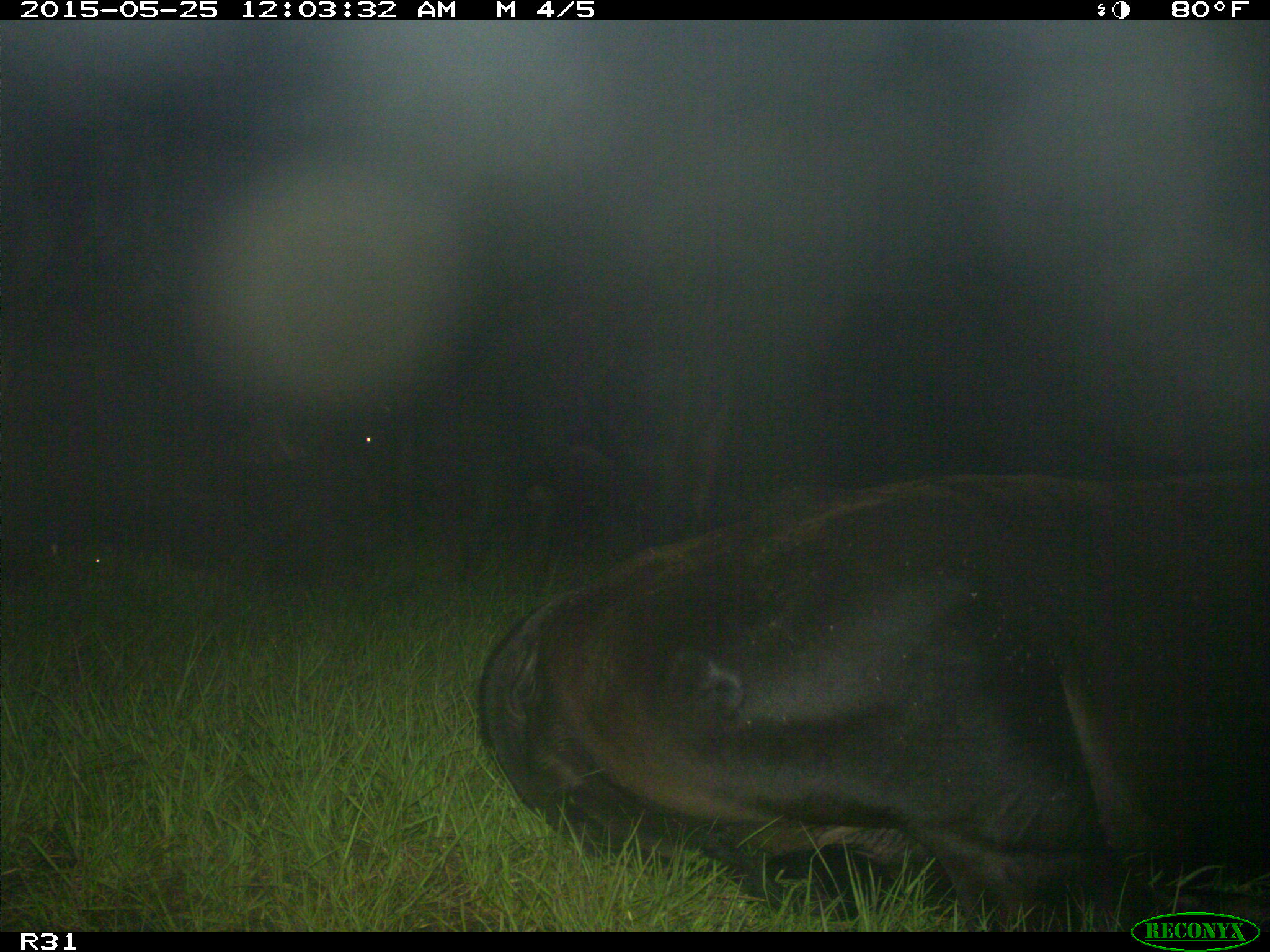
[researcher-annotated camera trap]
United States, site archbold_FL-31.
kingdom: Animalia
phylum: Chordata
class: Mammalia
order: Artiodactyla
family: Bovidae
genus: Bos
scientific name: Bos taurus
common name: domestic cow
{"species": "Bos taurus (domestic cow)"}